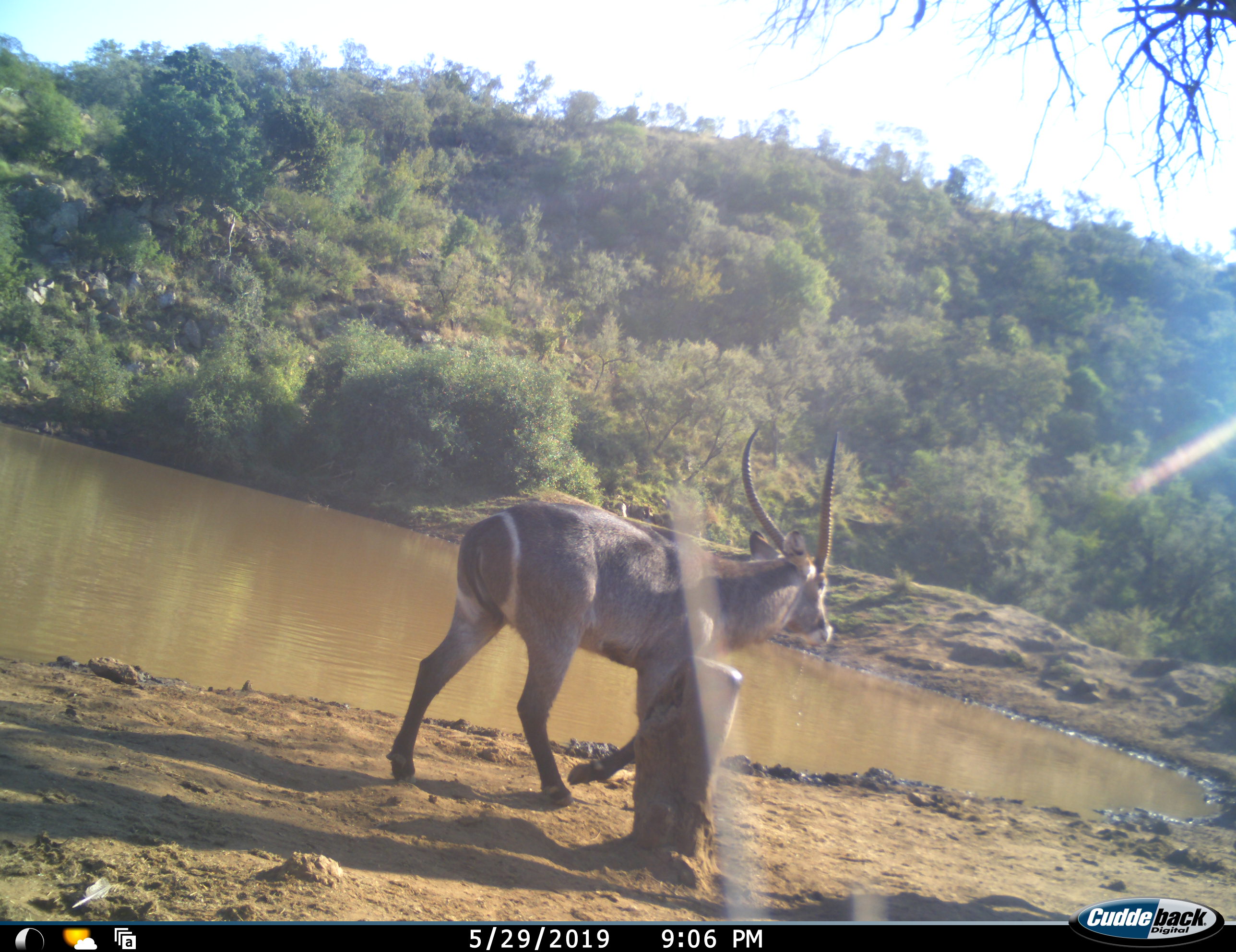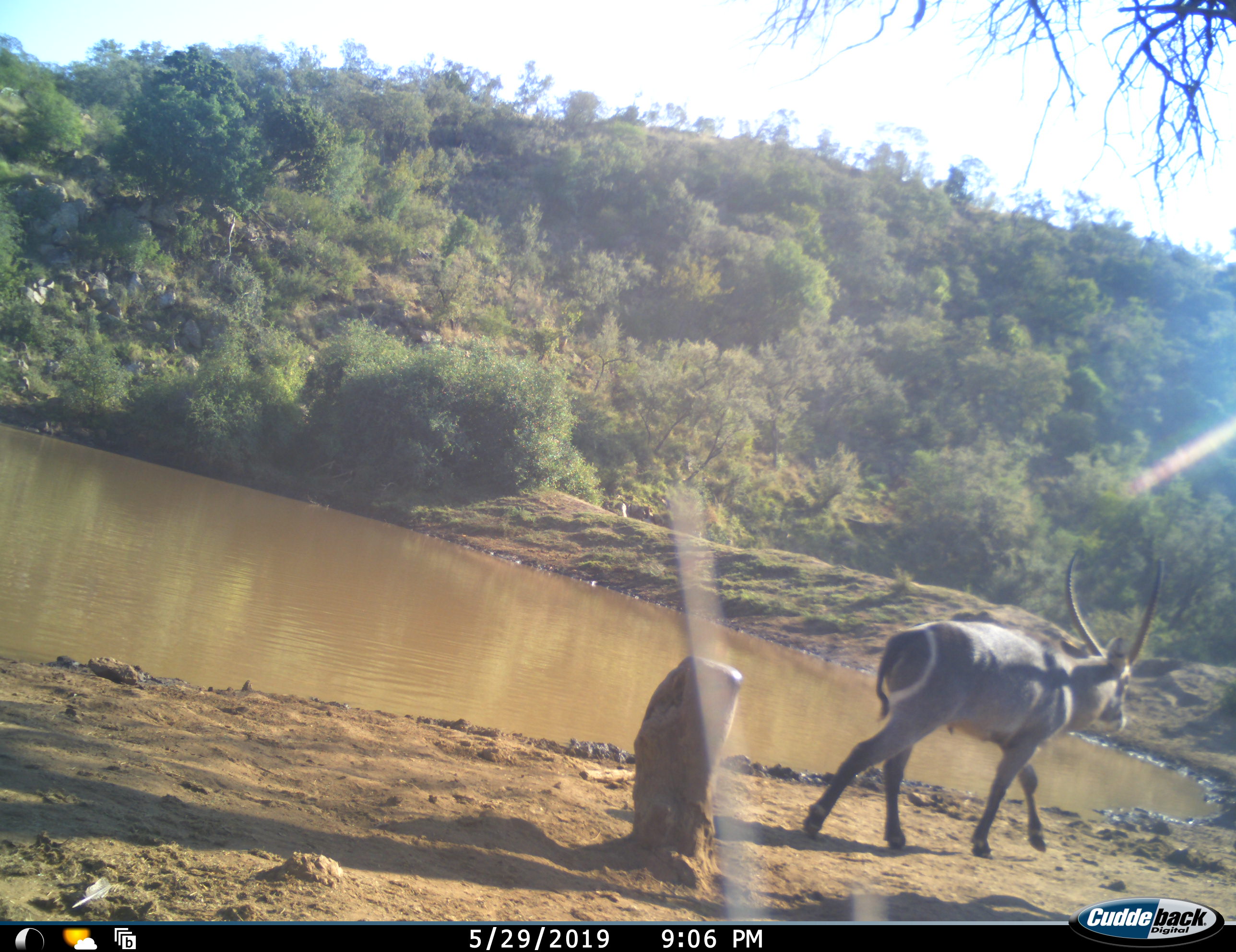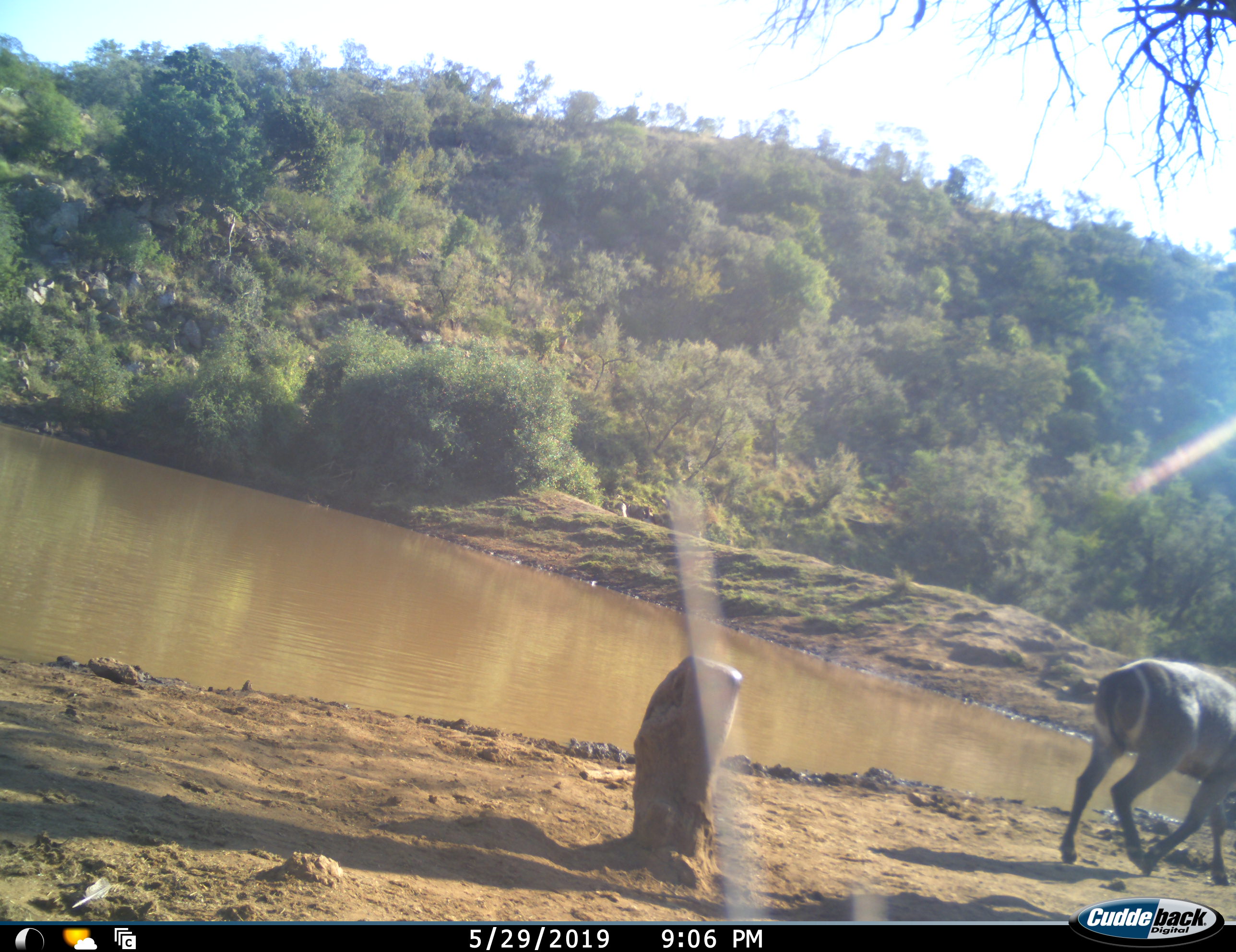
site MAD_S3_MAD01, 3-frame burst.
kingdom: Animalia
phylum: Chordata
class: Mammalia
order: Artiodactyla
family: Bovidae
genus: Kobus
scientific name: Kobus ellipsiprymnus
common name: waterbuck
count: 1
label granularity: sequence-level